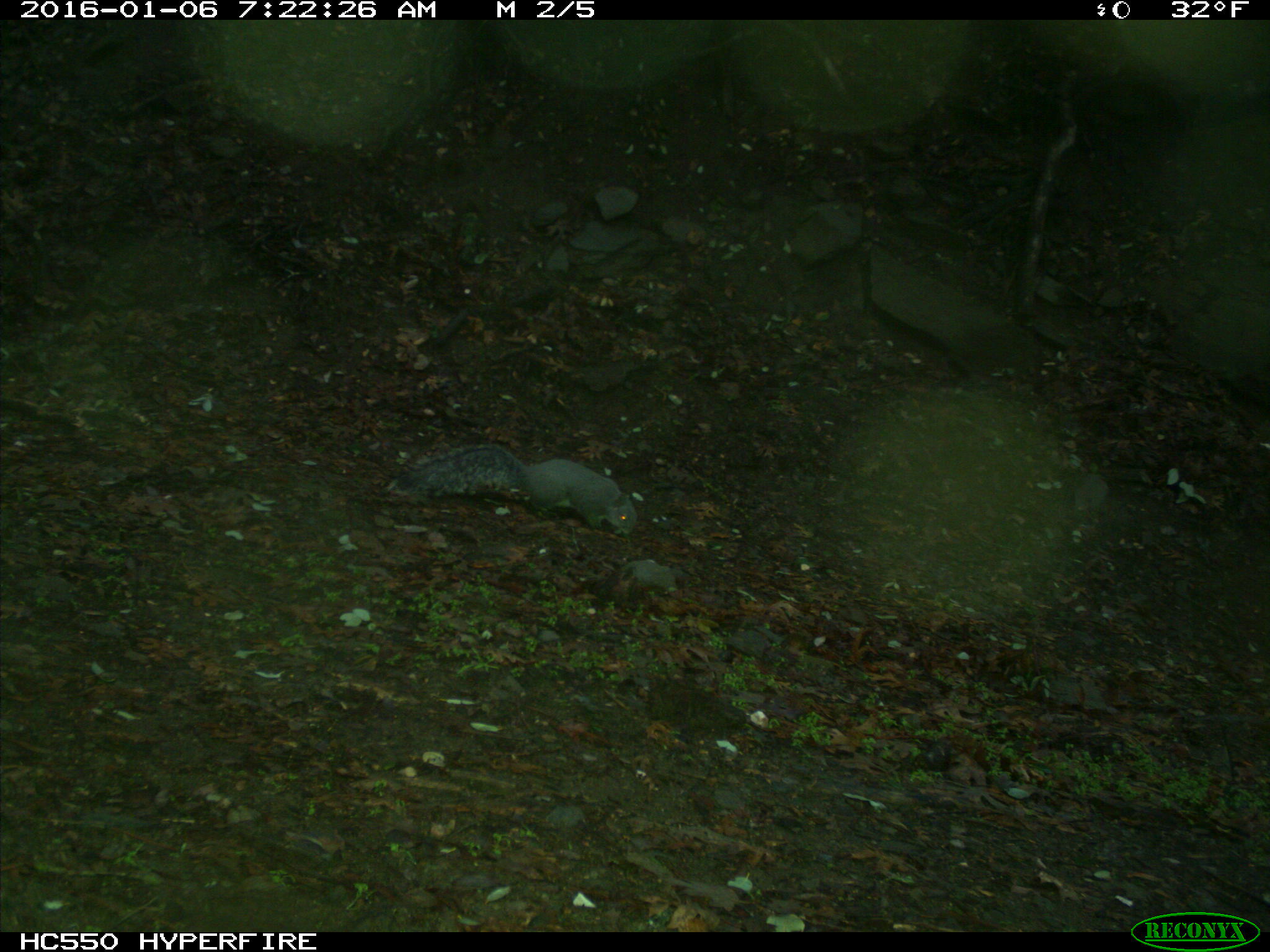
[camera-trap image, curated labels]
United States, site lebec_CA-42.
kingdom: Animalia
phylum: Chordata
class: Mammalia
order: Rodentia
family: Sciuridae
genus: Sciurus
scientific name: Sciurus carolinensis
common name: eastern gray squirrel